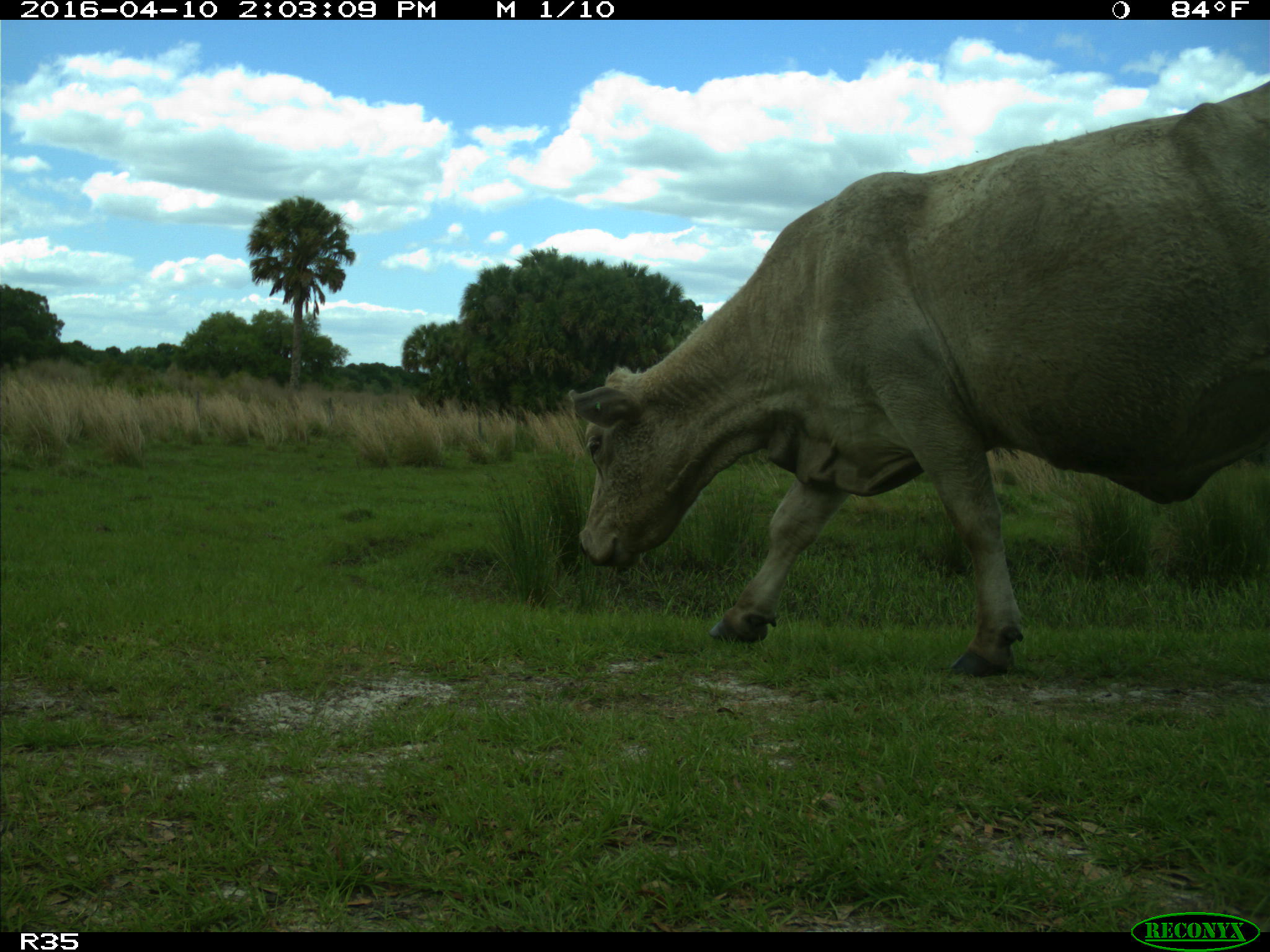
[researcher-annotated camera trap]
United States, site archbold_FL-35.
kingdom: Animalia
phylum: Chordata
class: Mammalia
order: Artiodactyla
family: Bovidae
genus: Bos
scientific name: Bos taurus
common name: domestic cow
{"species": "Bos taurus (domestic cow)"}